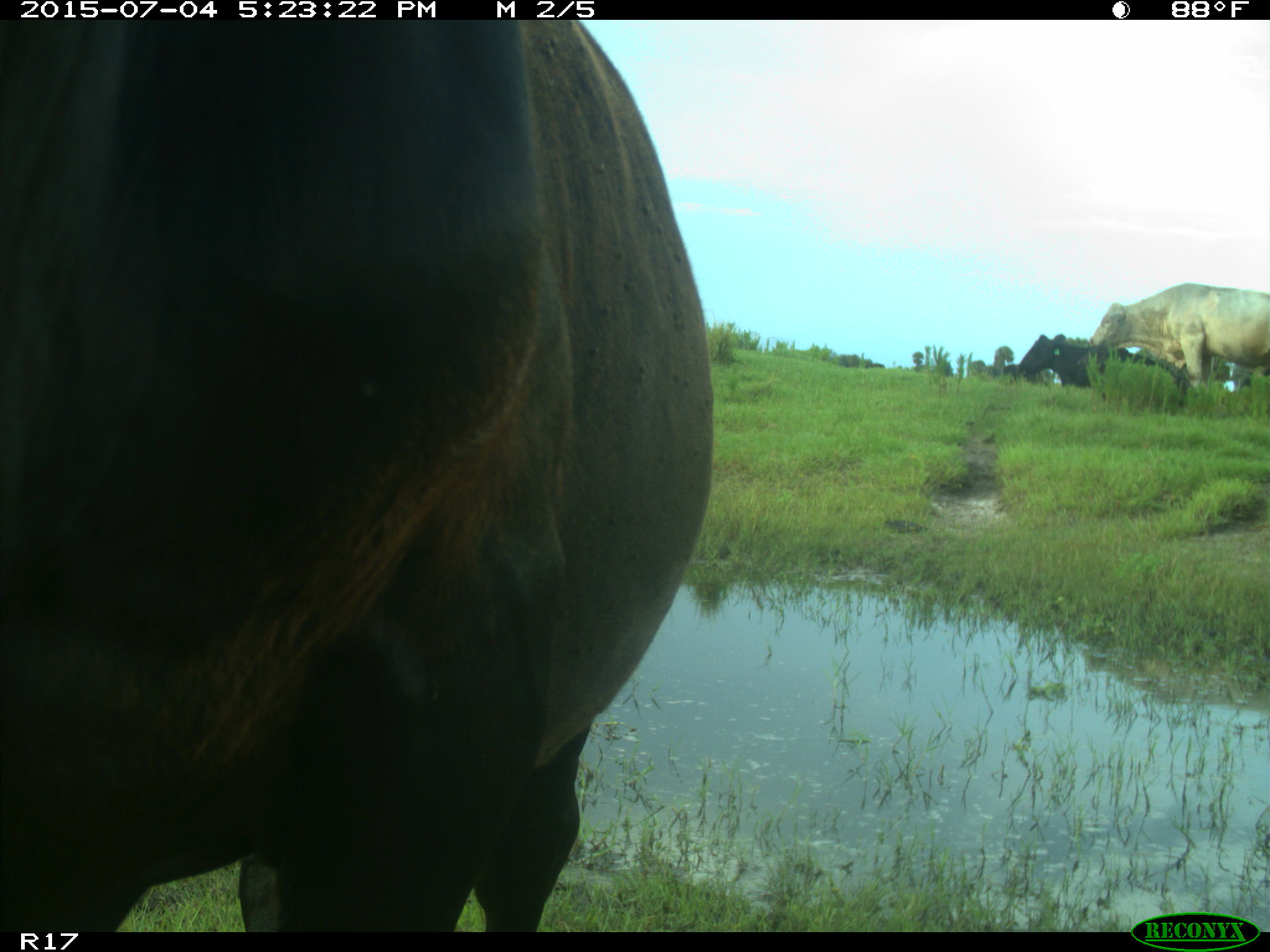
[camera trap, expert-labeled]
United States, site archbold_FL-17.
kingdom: Animalia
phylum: Chordata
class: Mammalia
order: Artiodactyla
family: Bovidae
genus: Bos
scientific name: Bos taurus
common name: domestic cow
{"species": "Bos taurus (domestic cow)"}